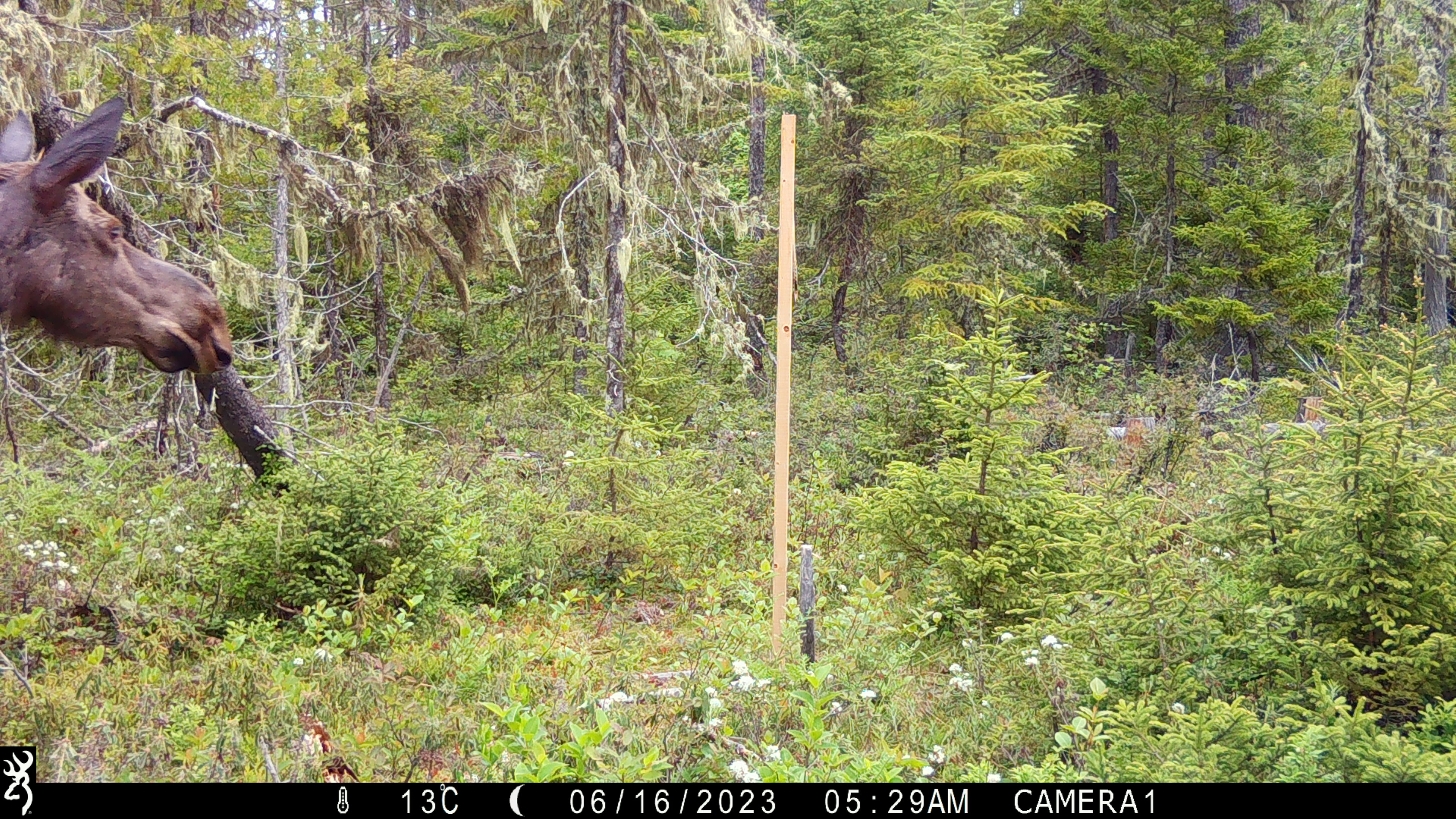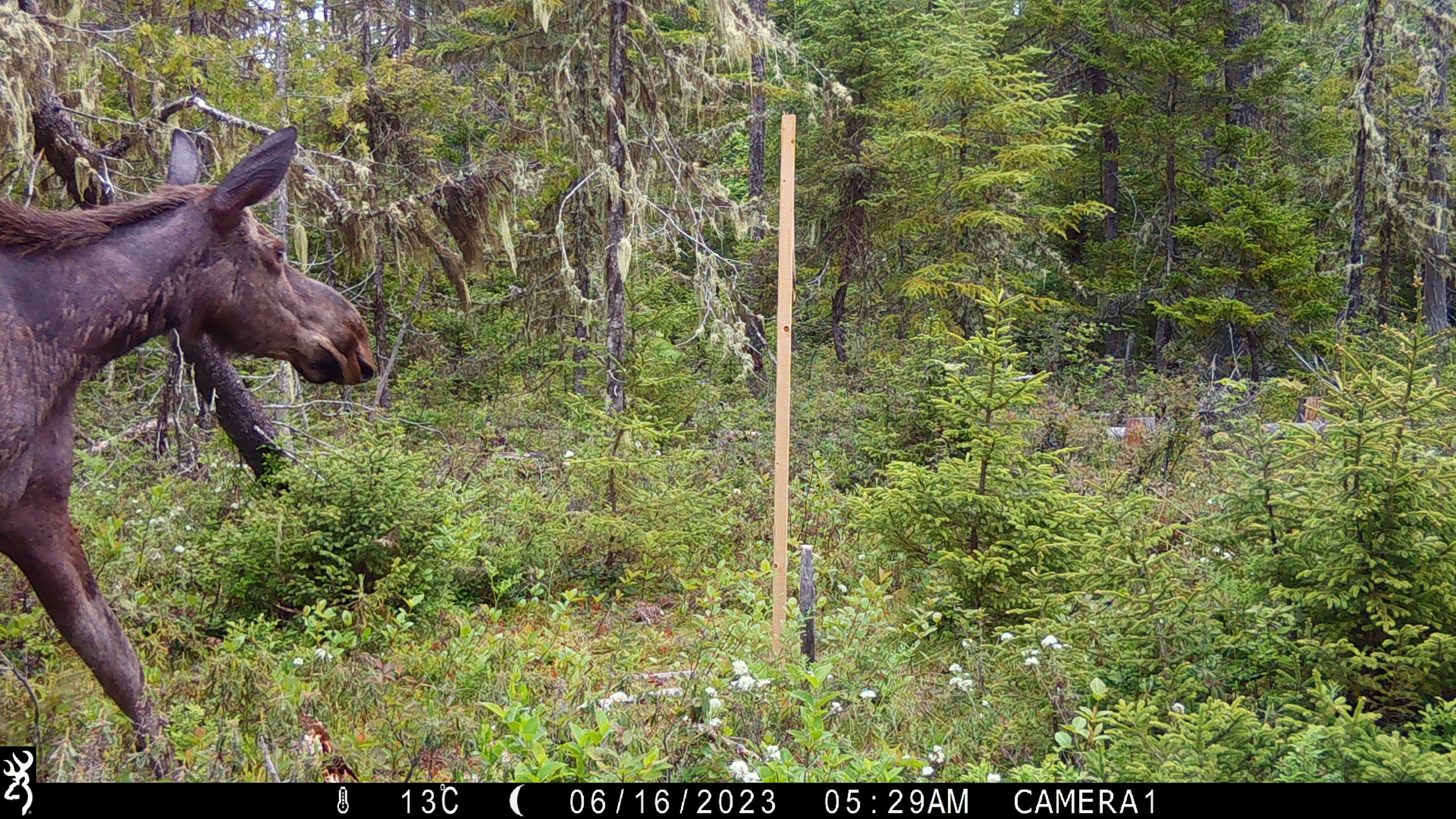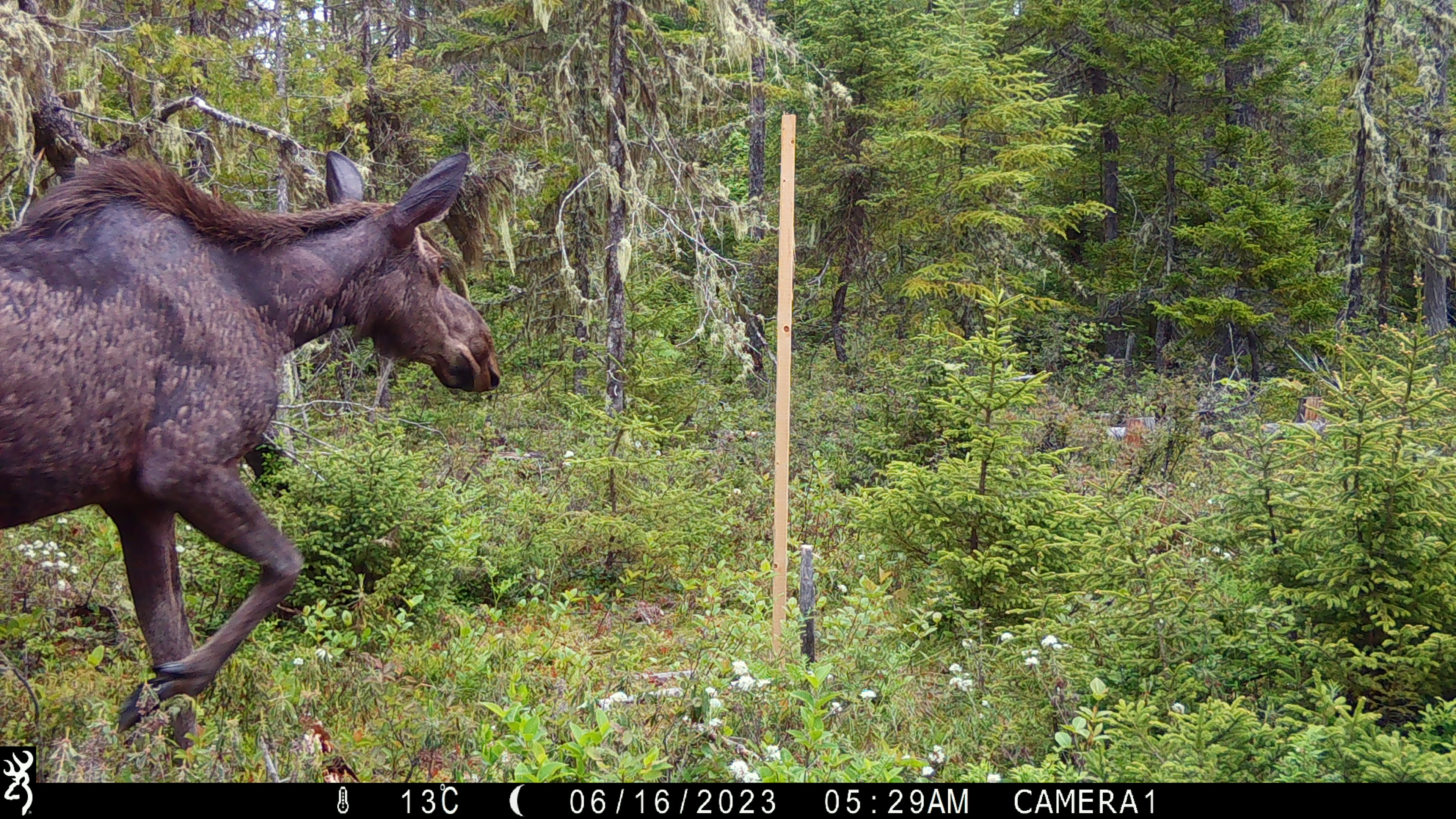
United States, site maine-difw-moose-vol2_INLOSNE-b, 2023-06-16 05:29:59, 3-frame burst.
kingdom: Animalia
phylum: Chordata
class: Mammalia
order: Artiodactyla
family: Cervidae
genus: Alces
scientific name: Alces alces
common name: moose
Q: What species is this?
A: Moose (Alces alces).